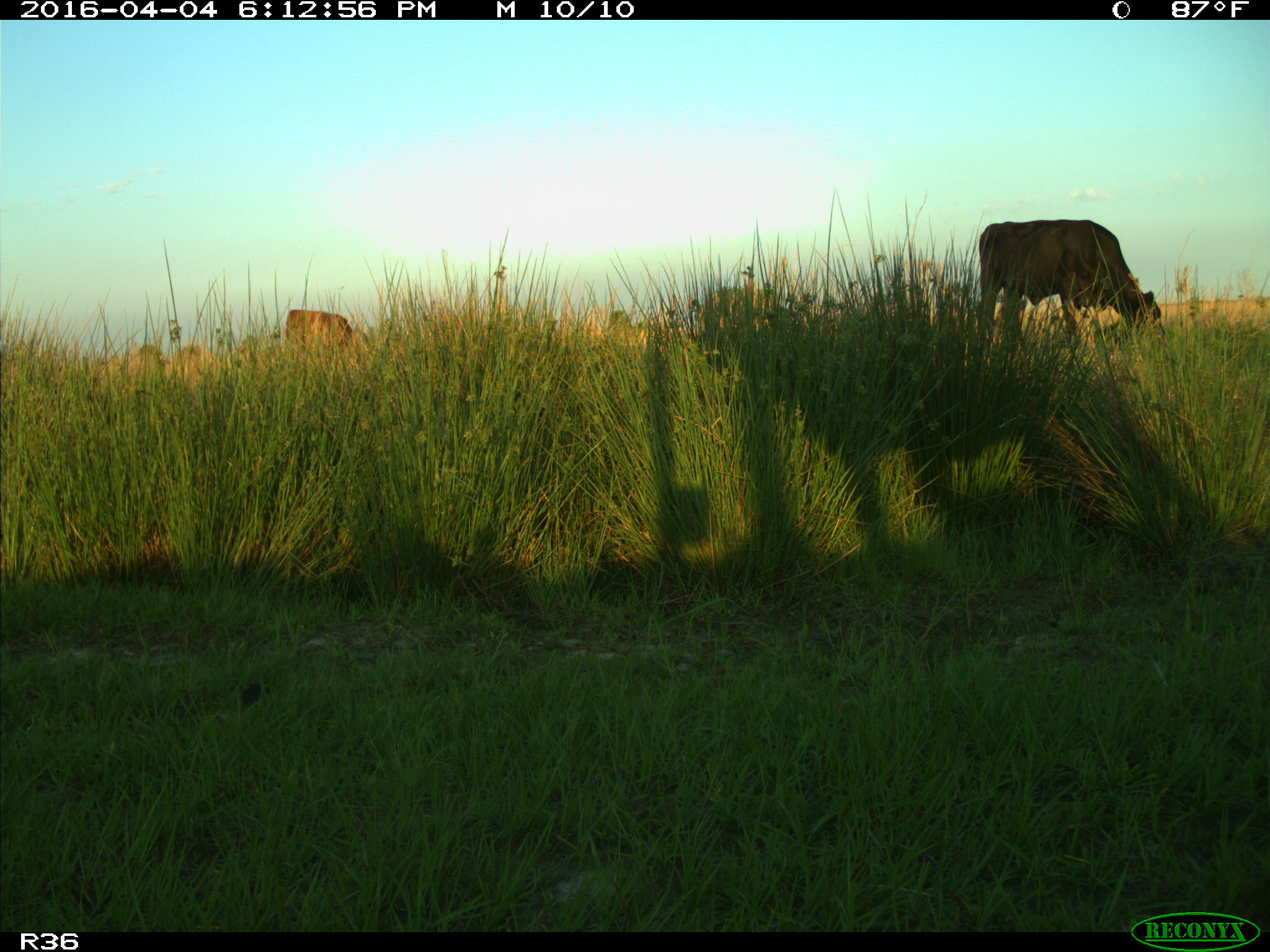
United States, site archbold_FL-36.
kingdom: Animalia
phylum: Chordata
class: Mammalia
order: Artiodactyla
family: Bovidae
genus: Bos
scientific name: Bos taurus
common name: domestic cow